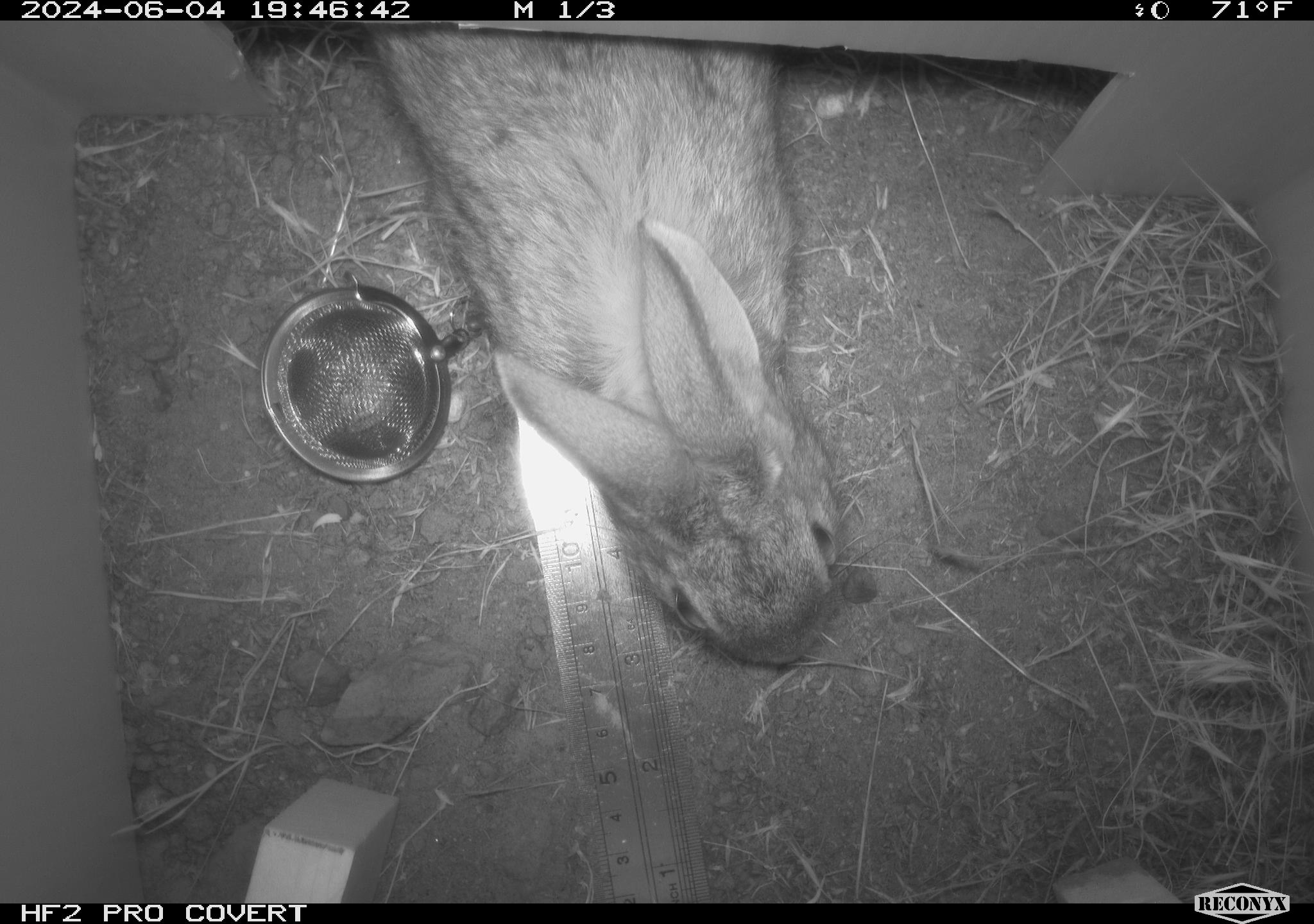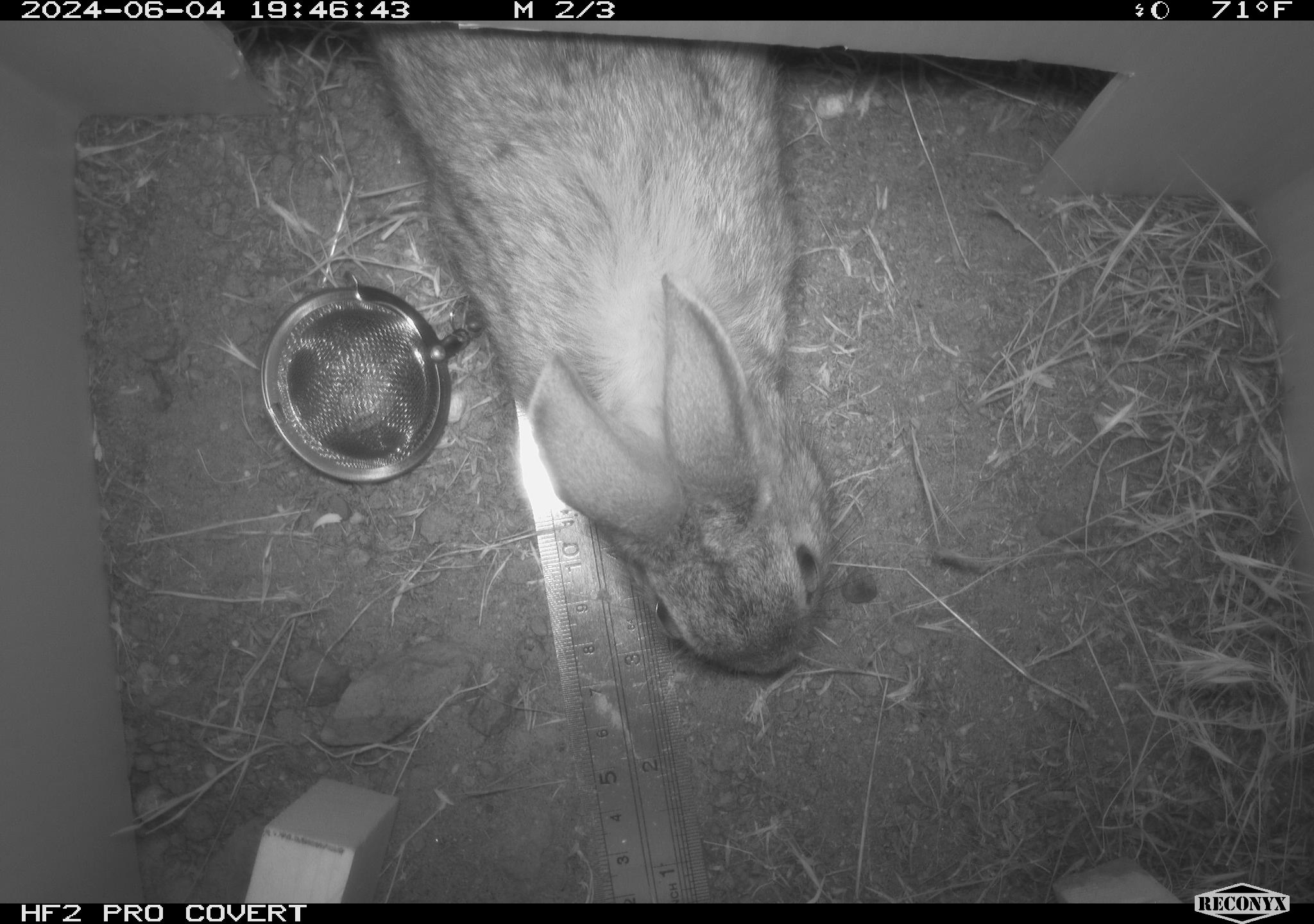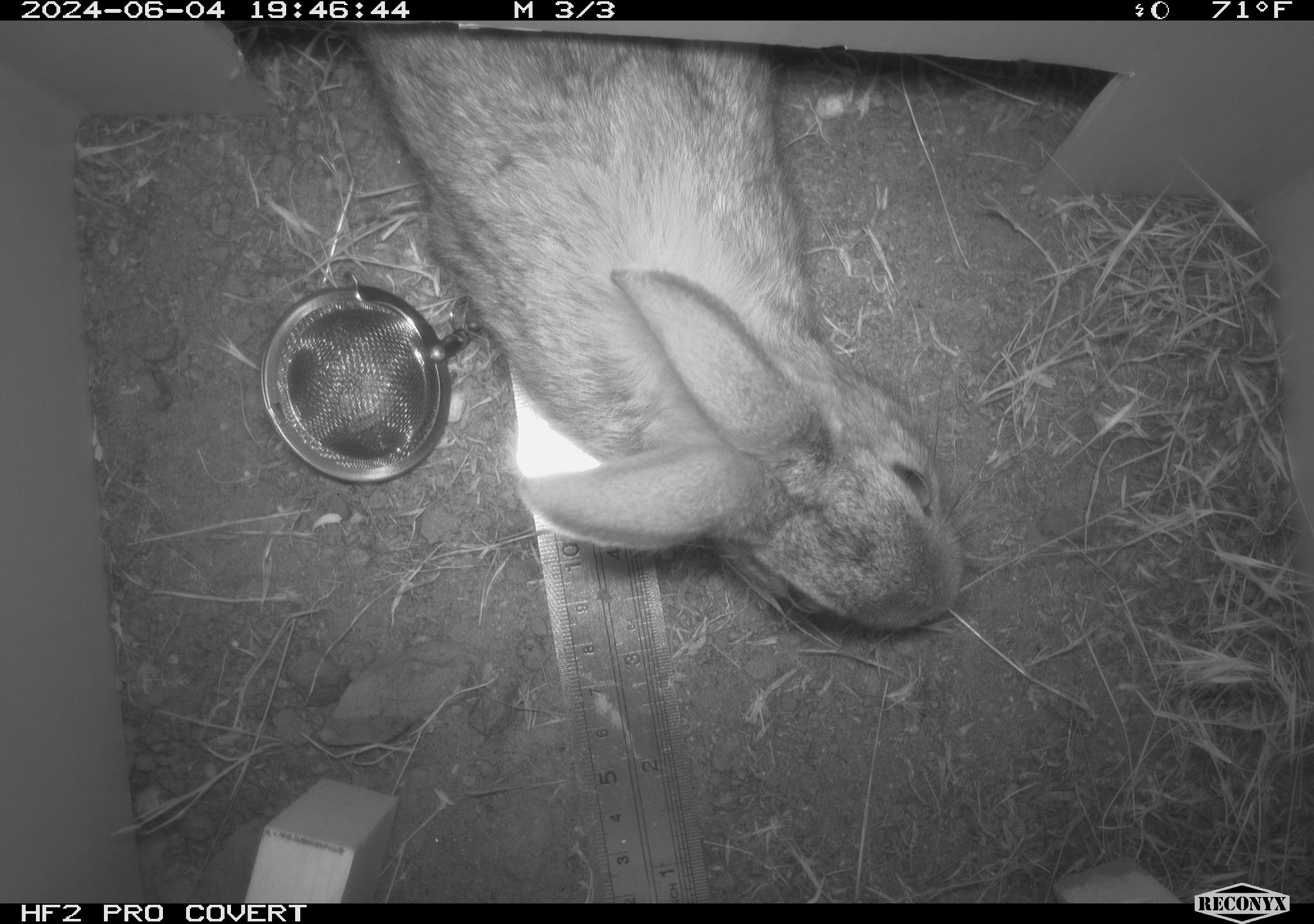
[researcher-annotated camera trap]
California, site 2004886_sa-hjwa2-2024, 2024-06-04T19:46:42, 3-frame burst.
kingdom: Animalia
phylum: Chordata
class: Mammalia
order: Lagomorpha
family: Leporidae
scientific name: Leporidae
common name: rabbit or hare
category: rabbit and hare family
Rabbit and hare family (rabbit or hare) (Leporidae).